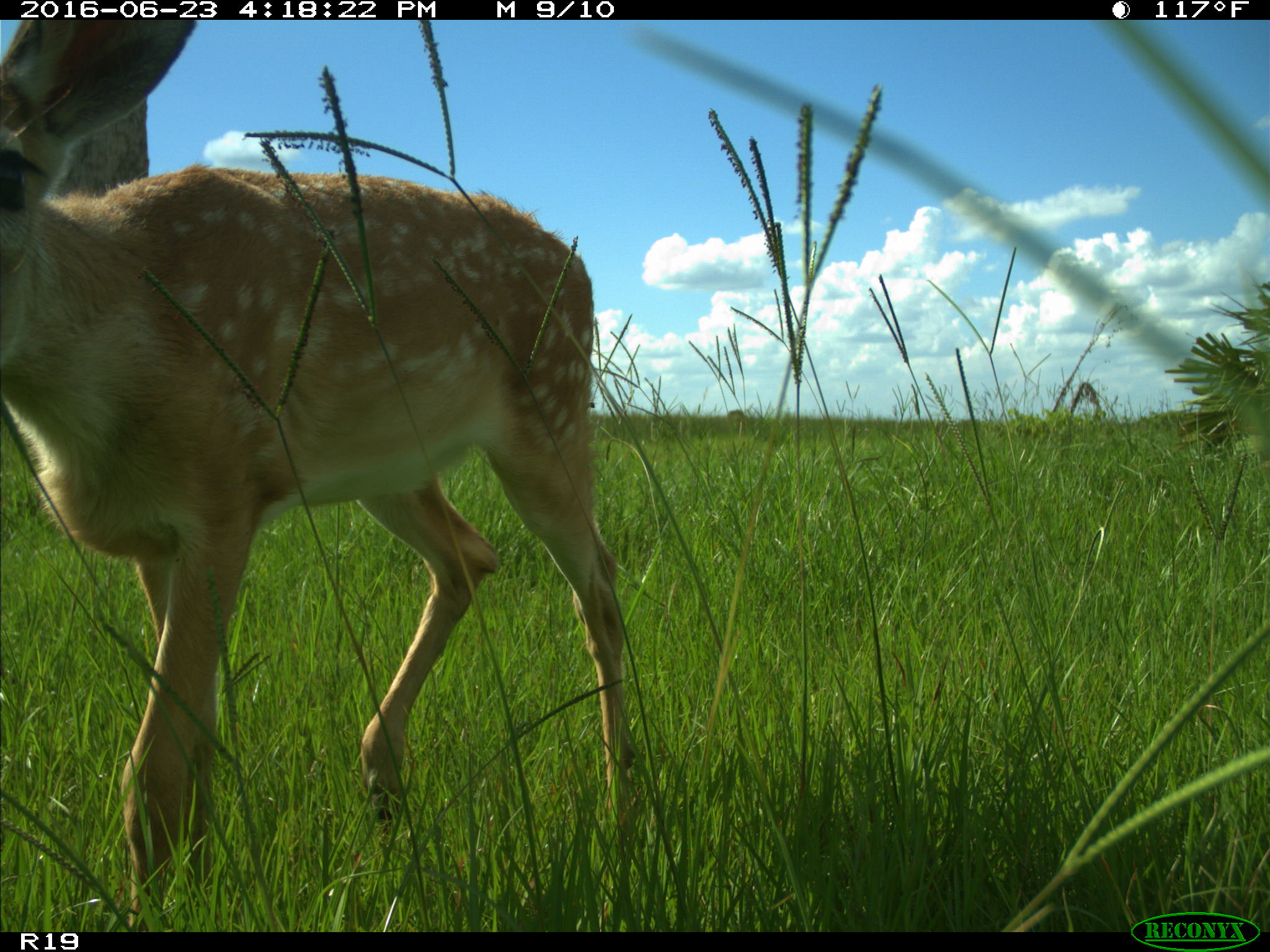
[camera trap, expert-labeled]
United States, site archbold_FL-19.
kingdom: Animalia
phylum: Chordata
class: Mammalia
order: Artiodactyla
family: Cervidae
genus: Odocoileus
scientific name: Odocoileus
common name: deer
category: unidentified deer